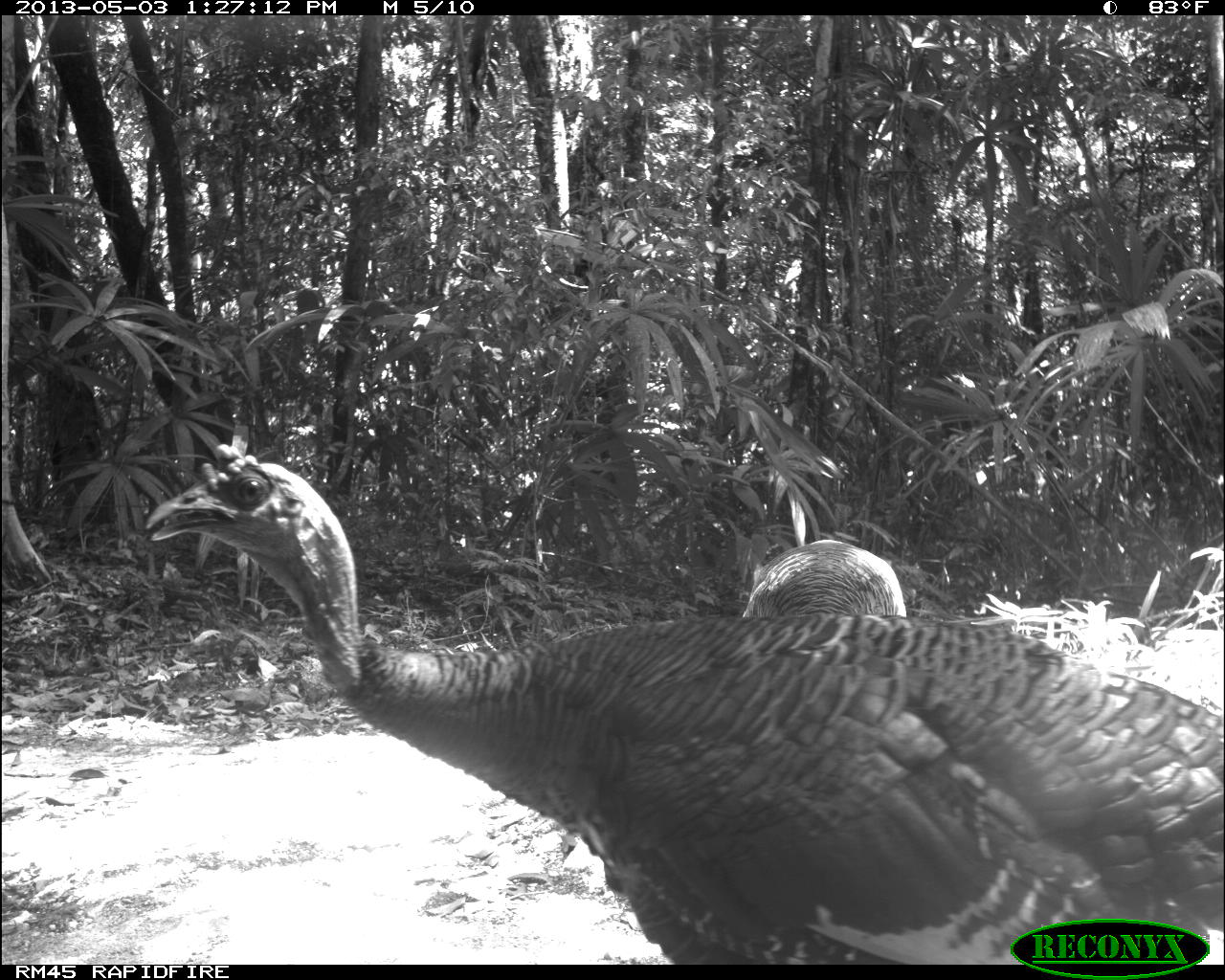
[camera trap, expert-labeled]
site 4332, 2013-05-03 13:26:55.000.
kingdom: Animalia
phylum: Chordata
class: Aves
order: Galliformes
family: Phasianidae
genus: Meleagris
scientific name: Meleagris ocellata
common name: ocellated turkey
Meleagris ocellata (ocellated turkey), count 2.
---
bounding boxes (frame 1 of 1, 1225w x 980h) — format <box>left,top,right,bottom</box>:
meleagris ocellata: <box>137,450,1225,964</box>; <box>737,537,906,620</box>